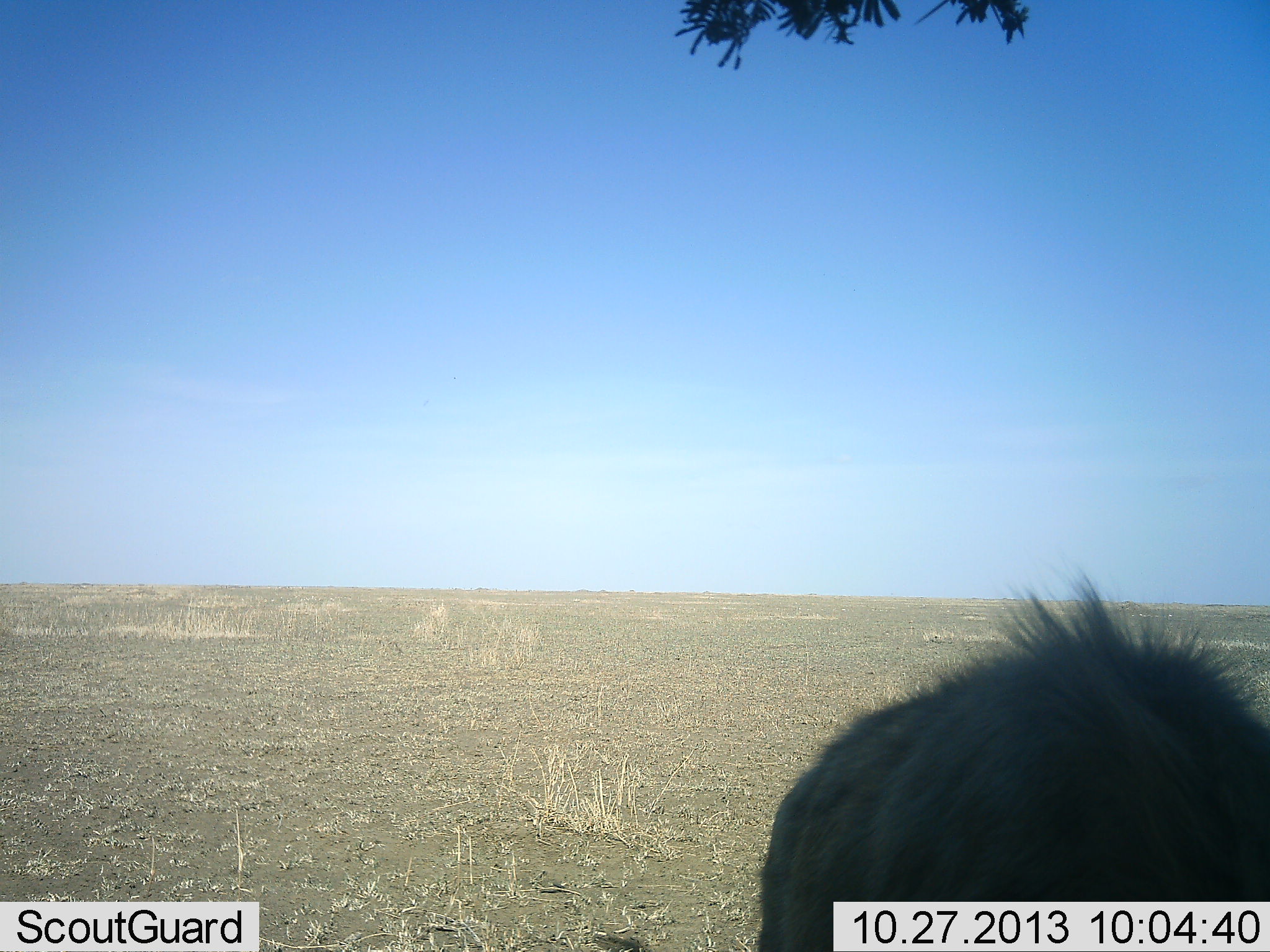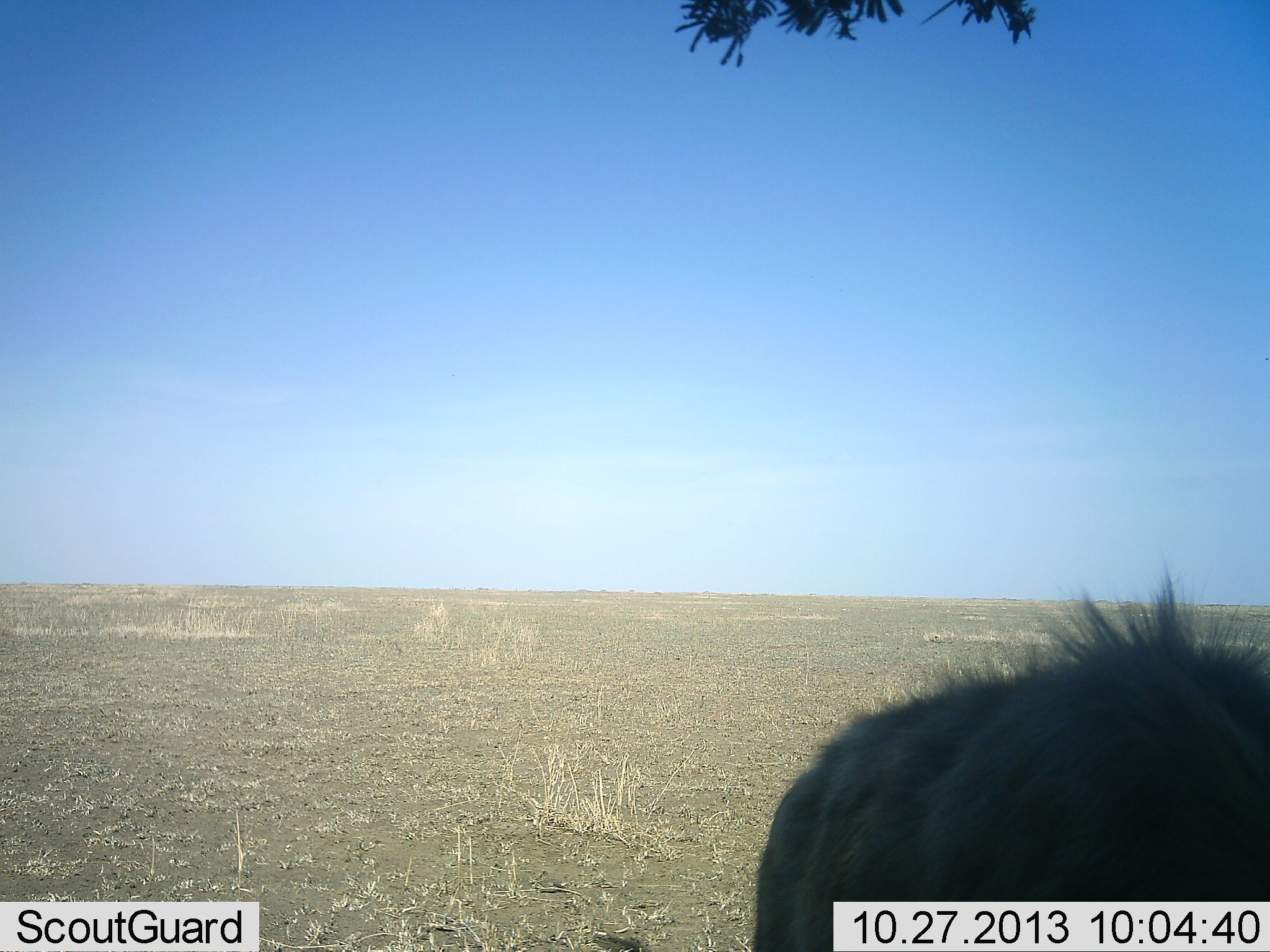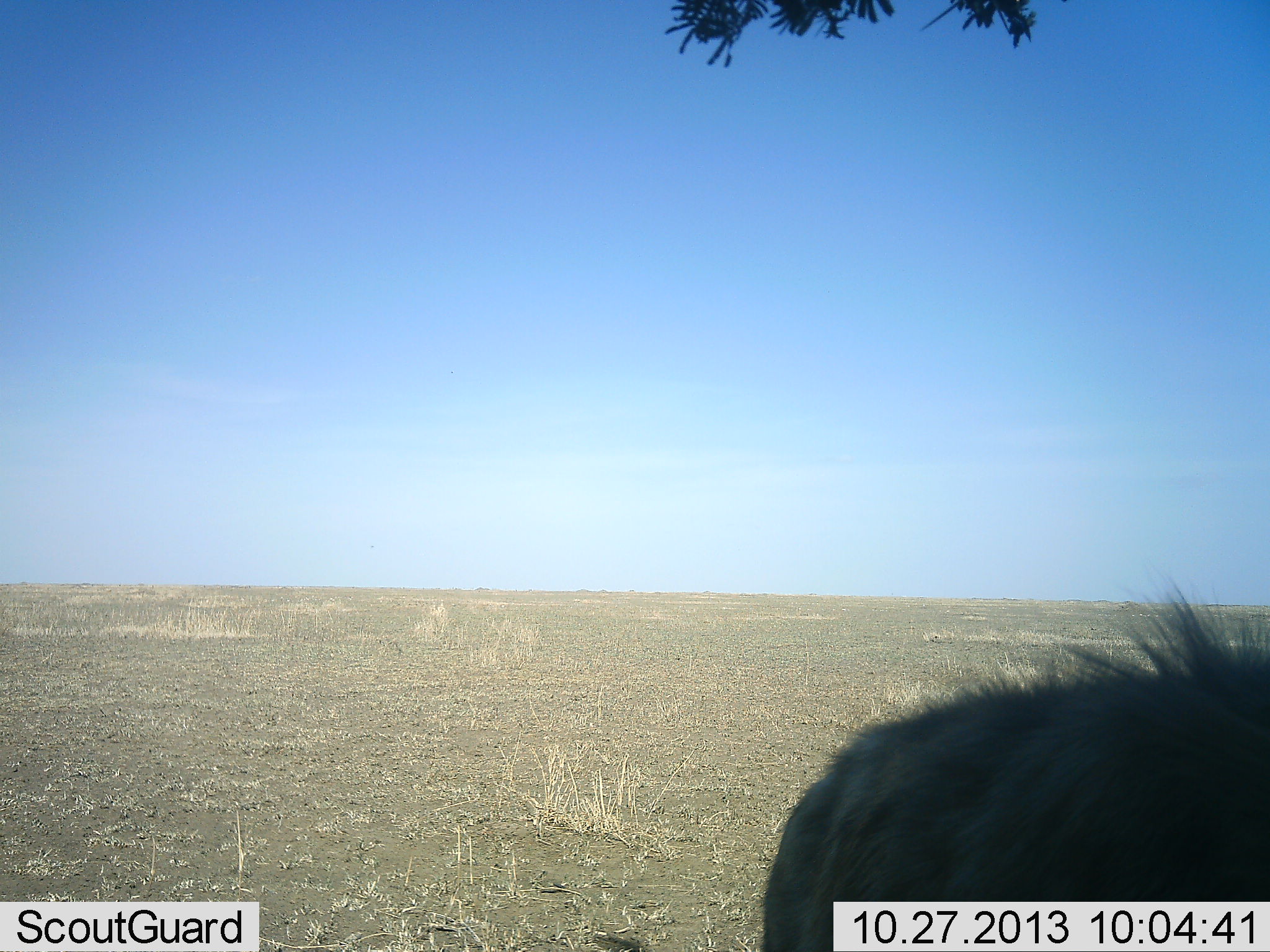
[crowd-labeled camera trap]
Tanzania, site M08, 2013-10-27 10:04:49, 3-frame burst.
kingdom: Animalia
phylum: Chordata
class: Mammalia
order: Carnivora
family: Hyaenidae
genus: Crocuta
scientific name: Crocuta crocuta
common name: spotted hyena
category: hyenaspotted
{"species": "hyenaspotted (spotted hyena) (Crocuta crocuta)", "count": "1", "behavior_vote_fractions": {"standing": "87%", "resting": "0%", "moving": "13%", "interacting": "0%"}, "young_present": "0%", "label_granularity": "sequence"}